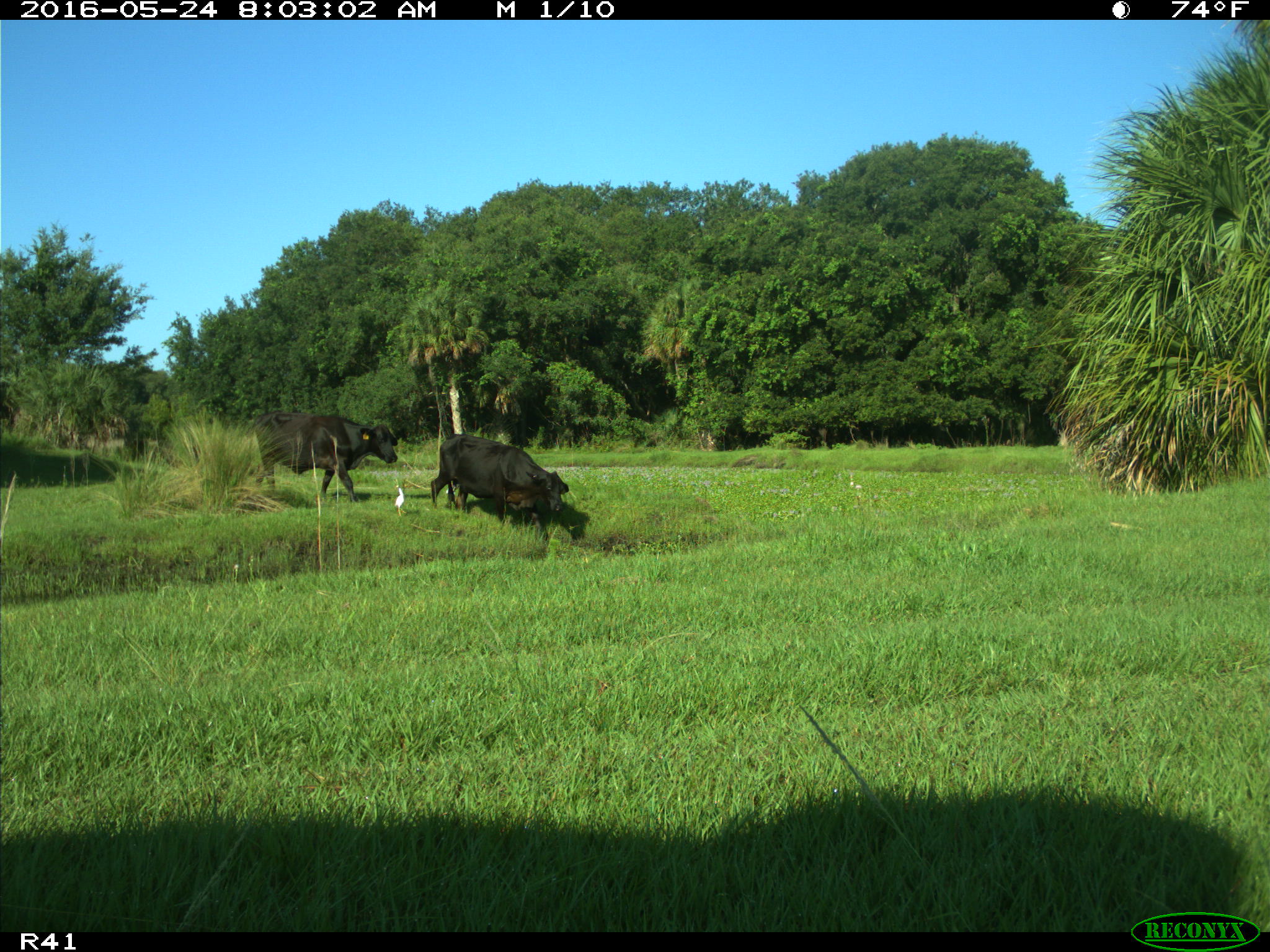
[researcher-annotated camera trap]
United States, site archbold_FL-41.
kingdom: Animalia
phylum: Chordata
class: Mammalia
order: Artiodactyla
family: Bovidae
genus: Bos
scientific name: Bos taurus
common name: domestic cow